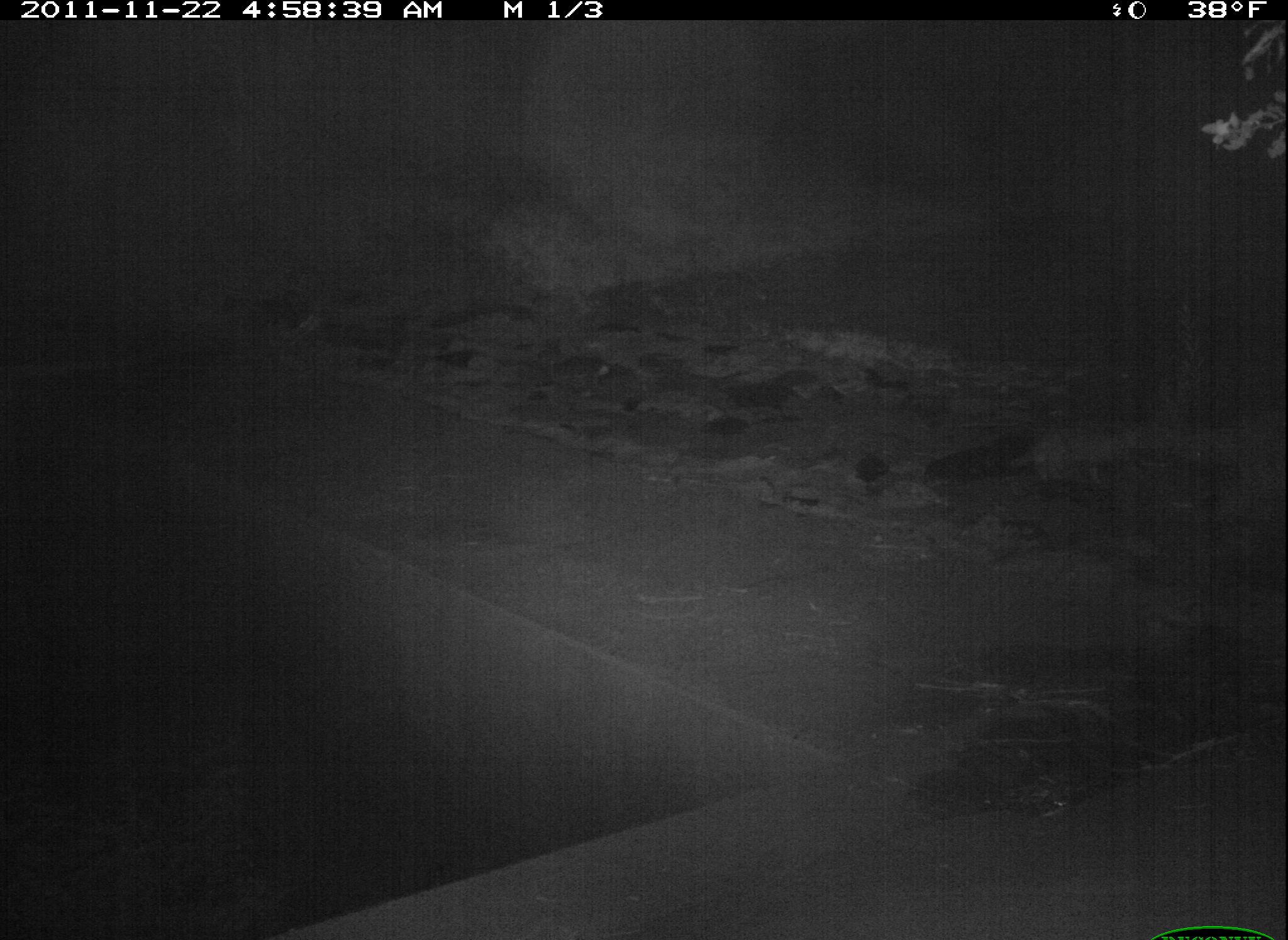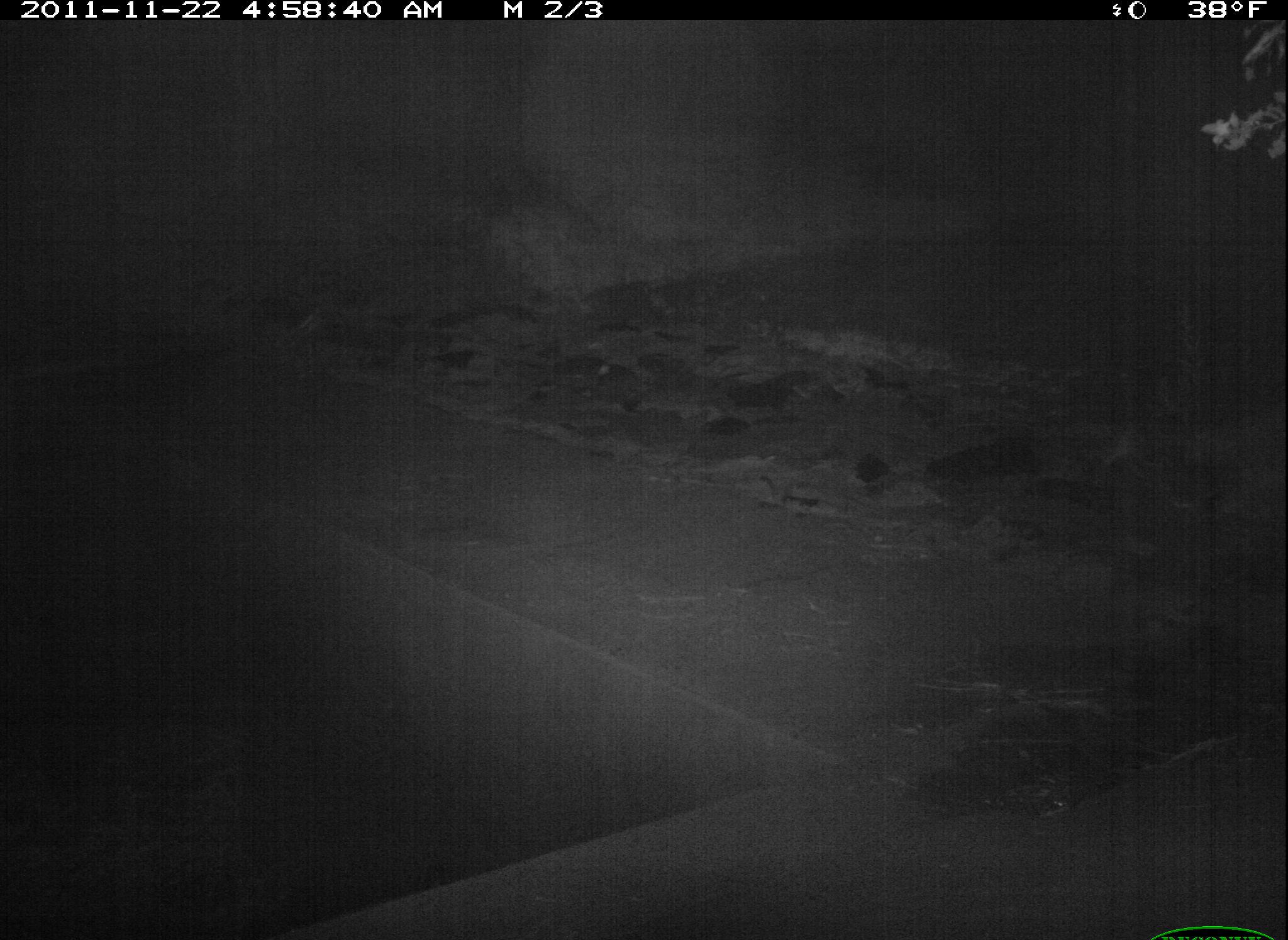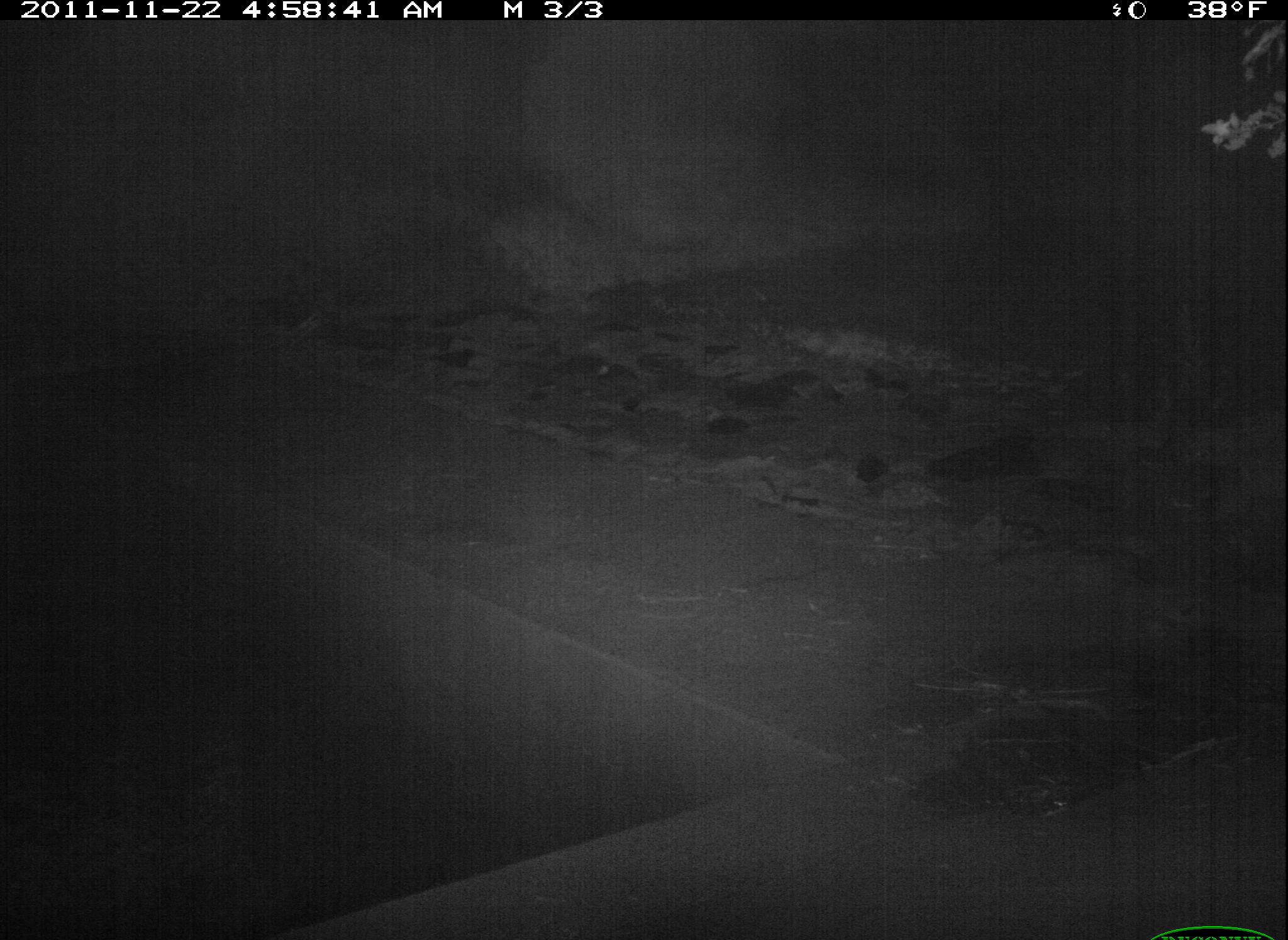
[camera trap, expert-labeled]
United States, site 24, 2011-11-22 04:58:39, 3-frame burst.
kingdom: Animalia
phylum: Chordata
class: Mammalia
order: Carnivora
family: Felidae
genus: Felis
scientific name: Felis catus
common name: cat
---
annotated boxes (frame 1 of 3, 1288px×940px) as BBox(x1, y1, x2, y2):
cat: BBox(1009, 426, 1144, 487)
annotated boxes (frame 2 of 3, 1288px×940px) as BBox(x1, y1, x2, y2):
cat: BBox(1095, 417, 1187, 473)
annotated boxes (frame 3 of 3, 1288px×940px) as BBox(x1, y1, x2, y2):
cat: BBox(1173, 417, 1267, 477)